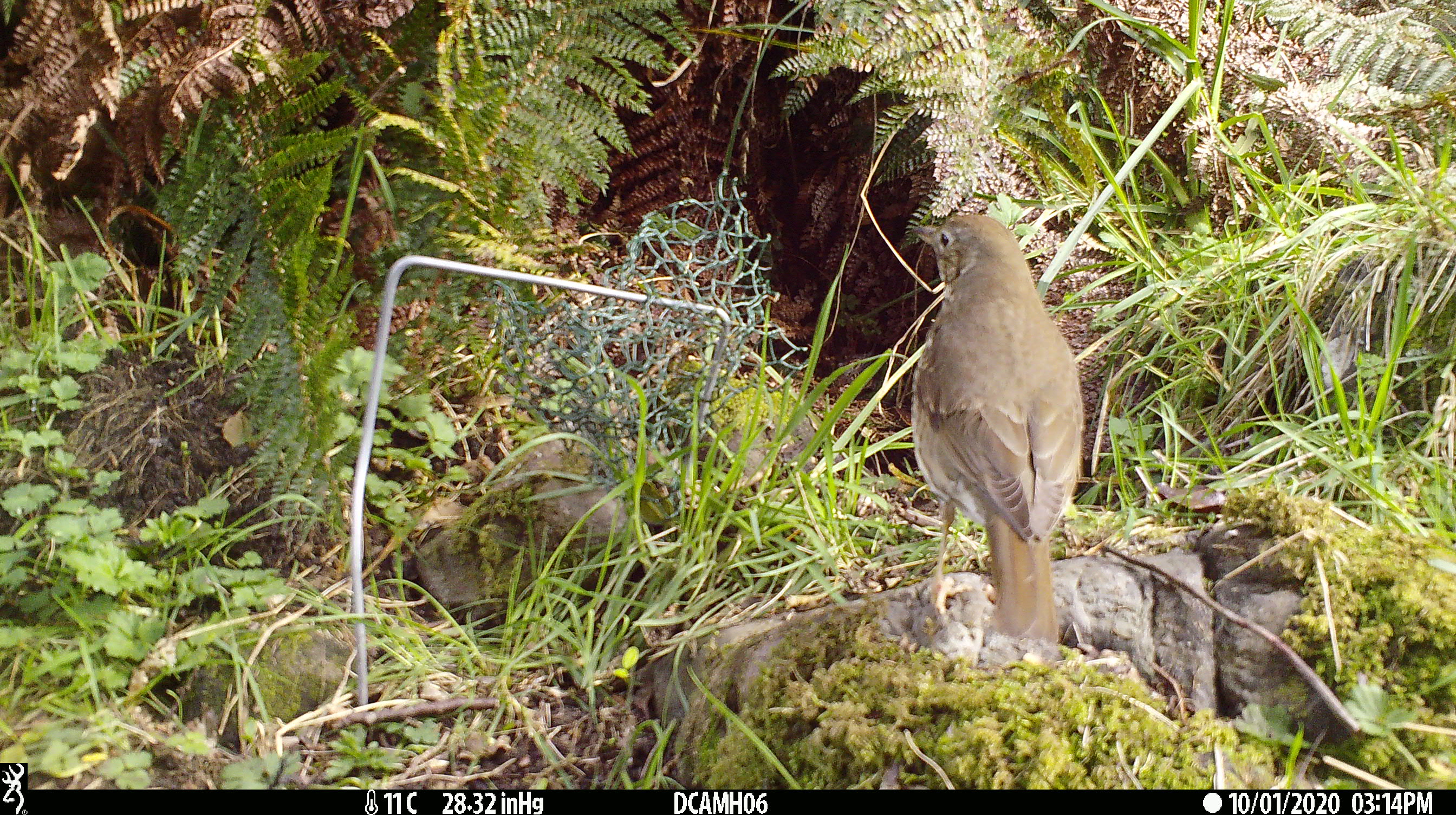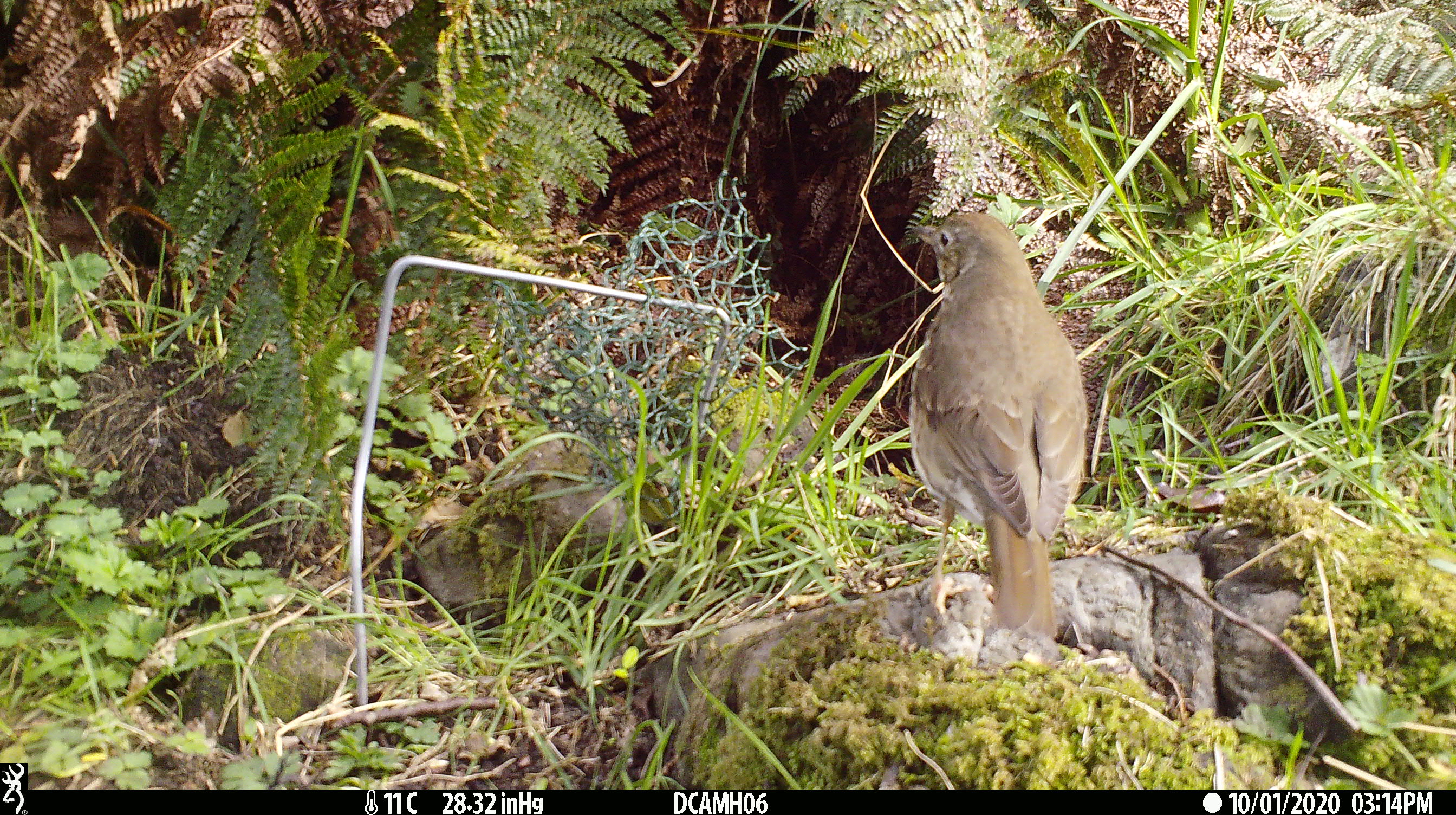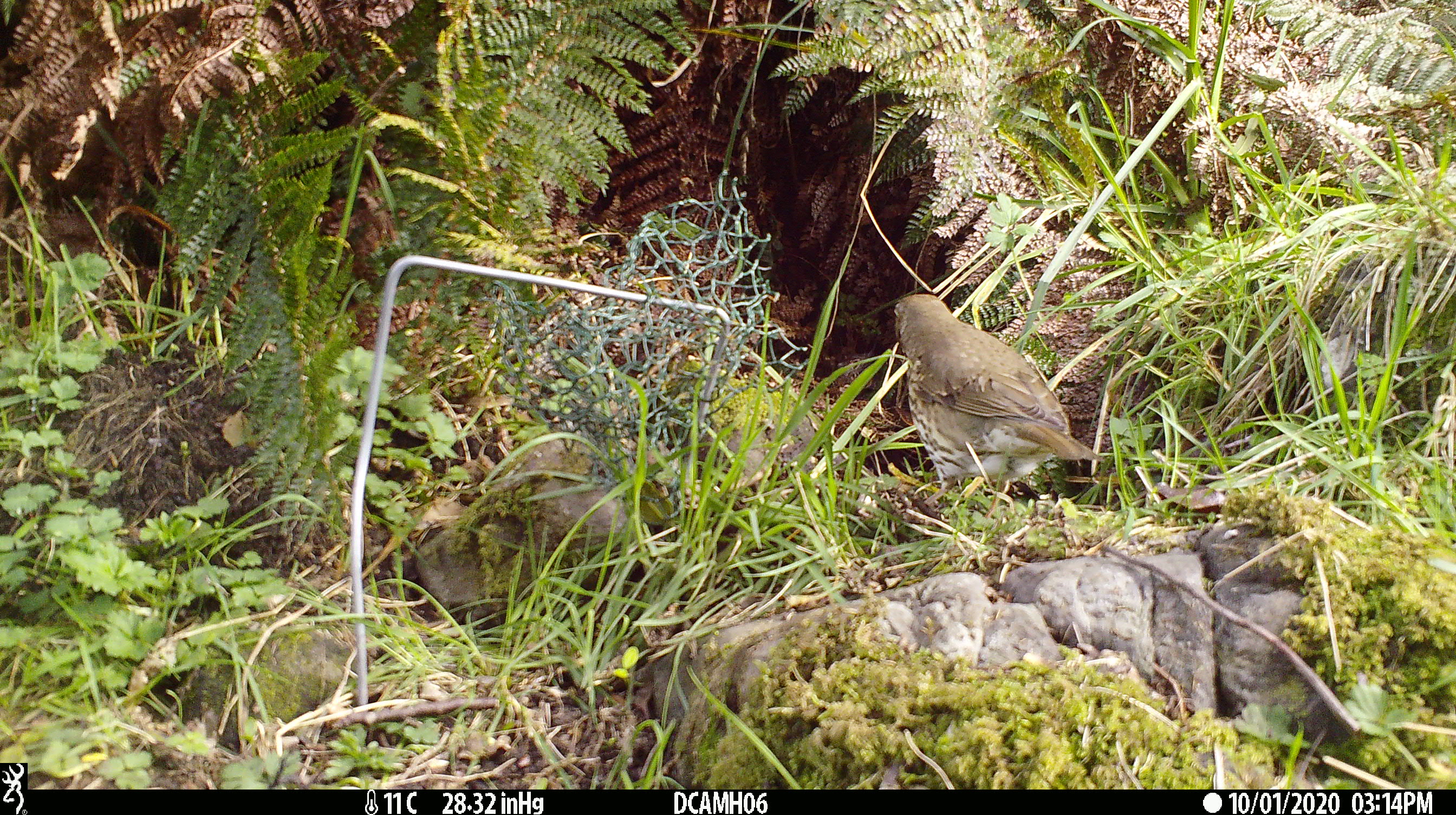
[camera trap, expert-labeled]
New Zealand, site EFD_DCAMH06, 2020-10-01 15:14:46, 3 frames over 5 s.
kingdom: Animalia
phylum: Chordata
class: Aves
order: Passeriformes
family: Turdidae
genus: Turdus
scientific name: Turdus philomelos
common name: song thrush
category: thrush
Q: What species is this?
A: Thrush (song thrush) (Turdus philomelos).